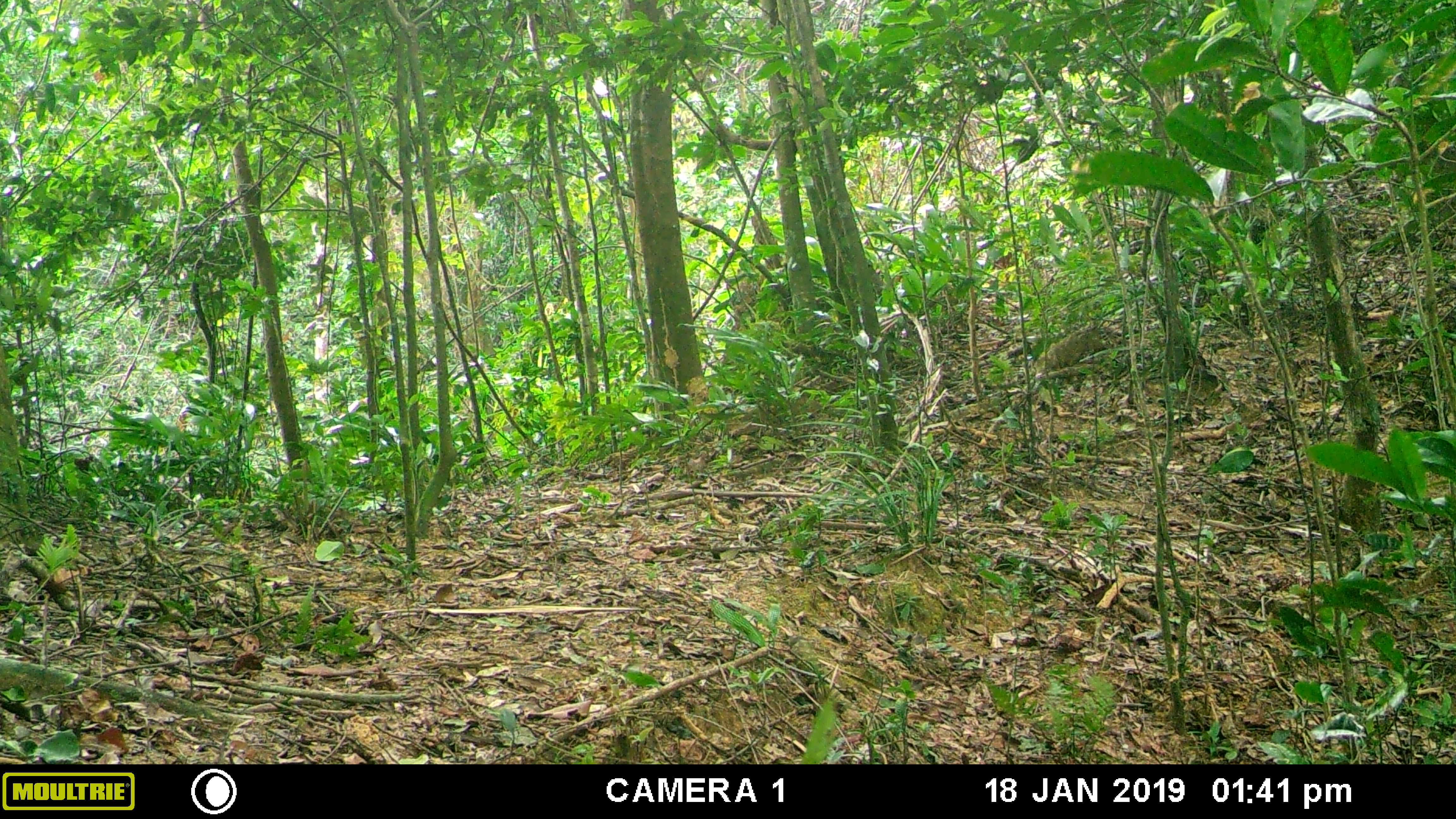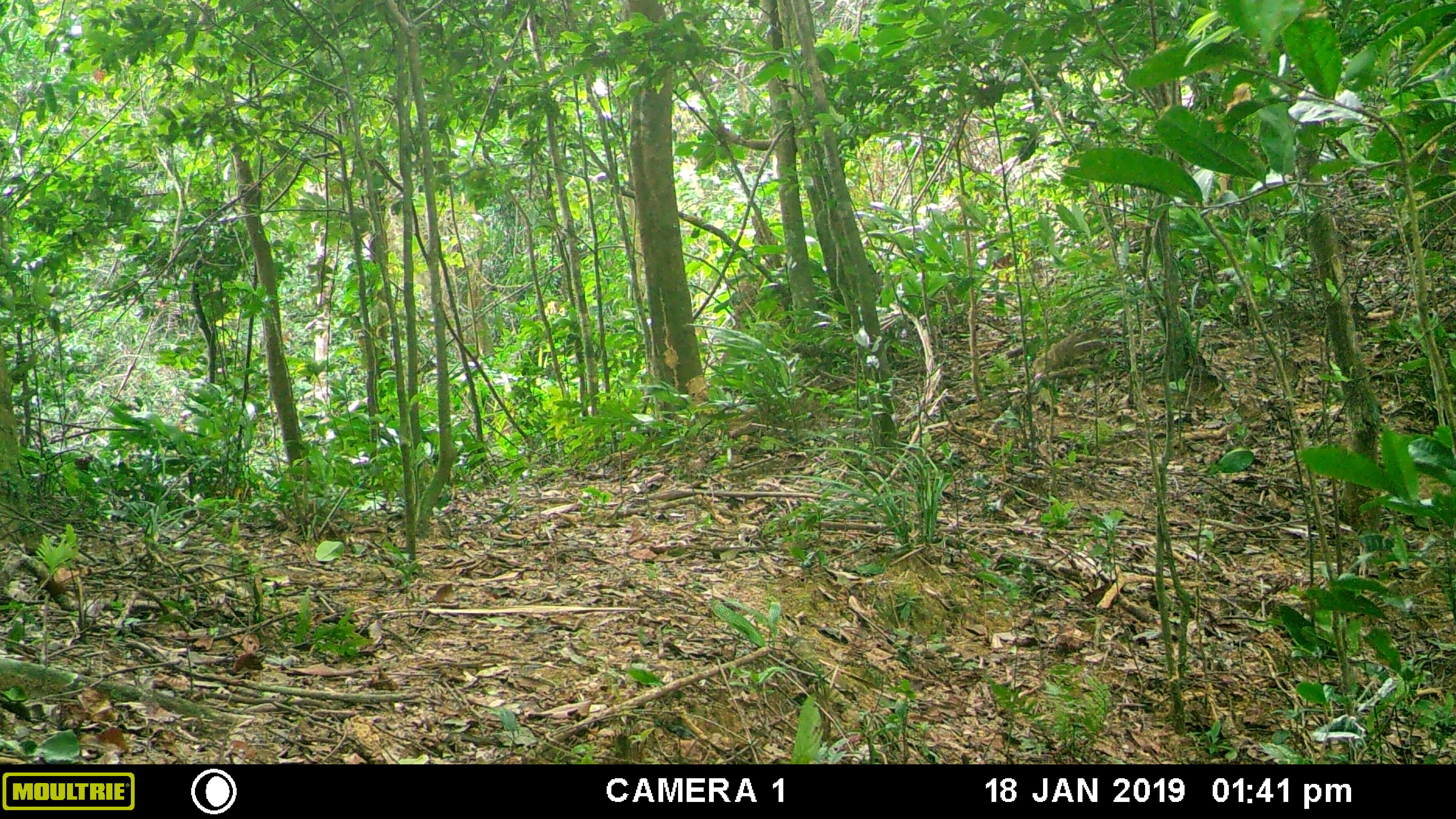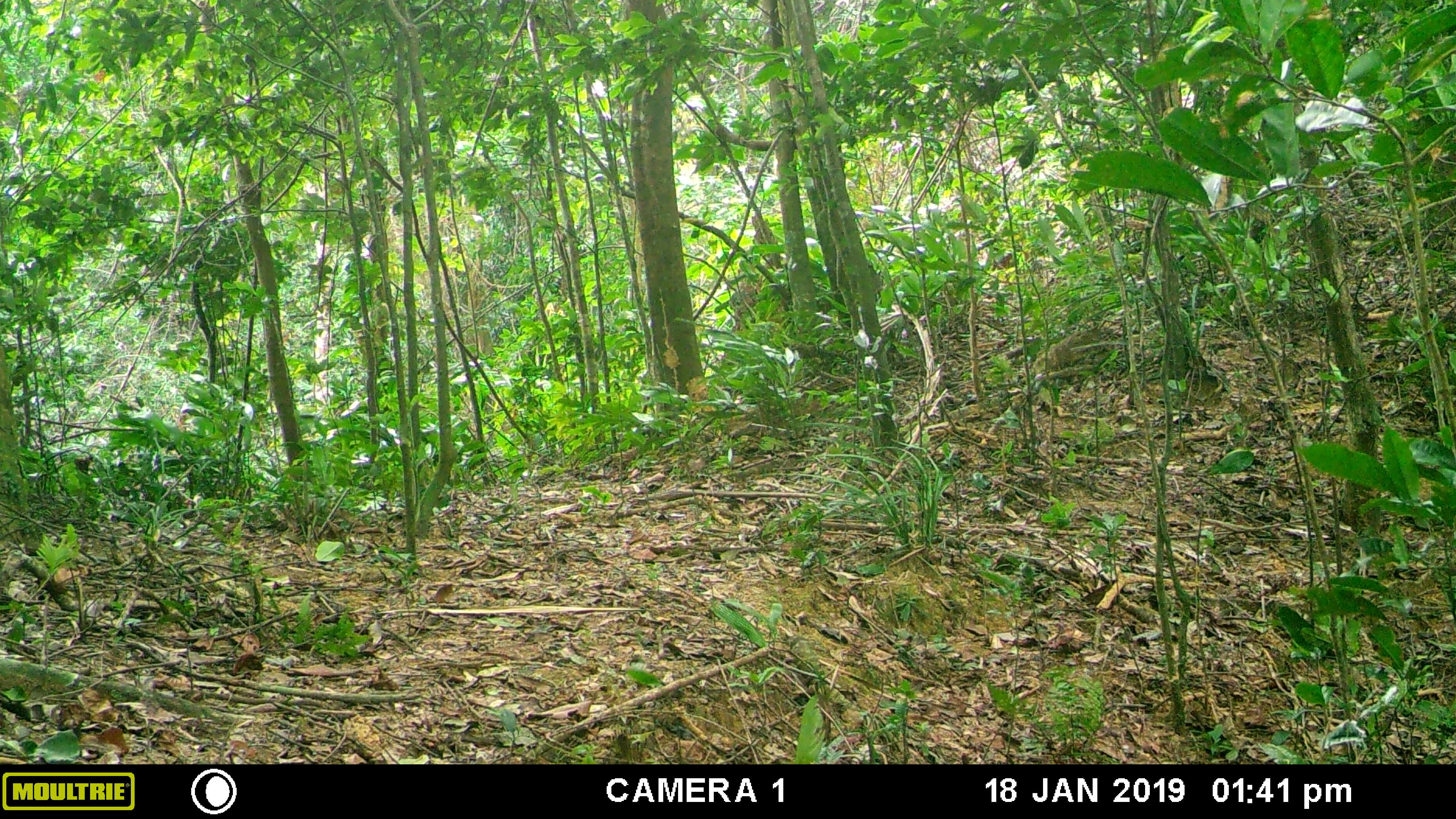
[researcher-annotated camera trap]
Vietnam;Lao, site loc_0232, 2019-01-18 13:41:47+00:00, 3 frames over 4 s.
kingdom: Animalia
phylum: Chordata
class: Mammalia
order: Artiodactyla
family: Cervidae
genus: Muntiacus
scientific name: Muntiacus vuquangensis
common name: large-antlered muntjac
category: large antlered muntjac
Large antlered muntjac (large-antlered muntjac) (Muntiacus vuquangensis). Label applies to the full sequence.